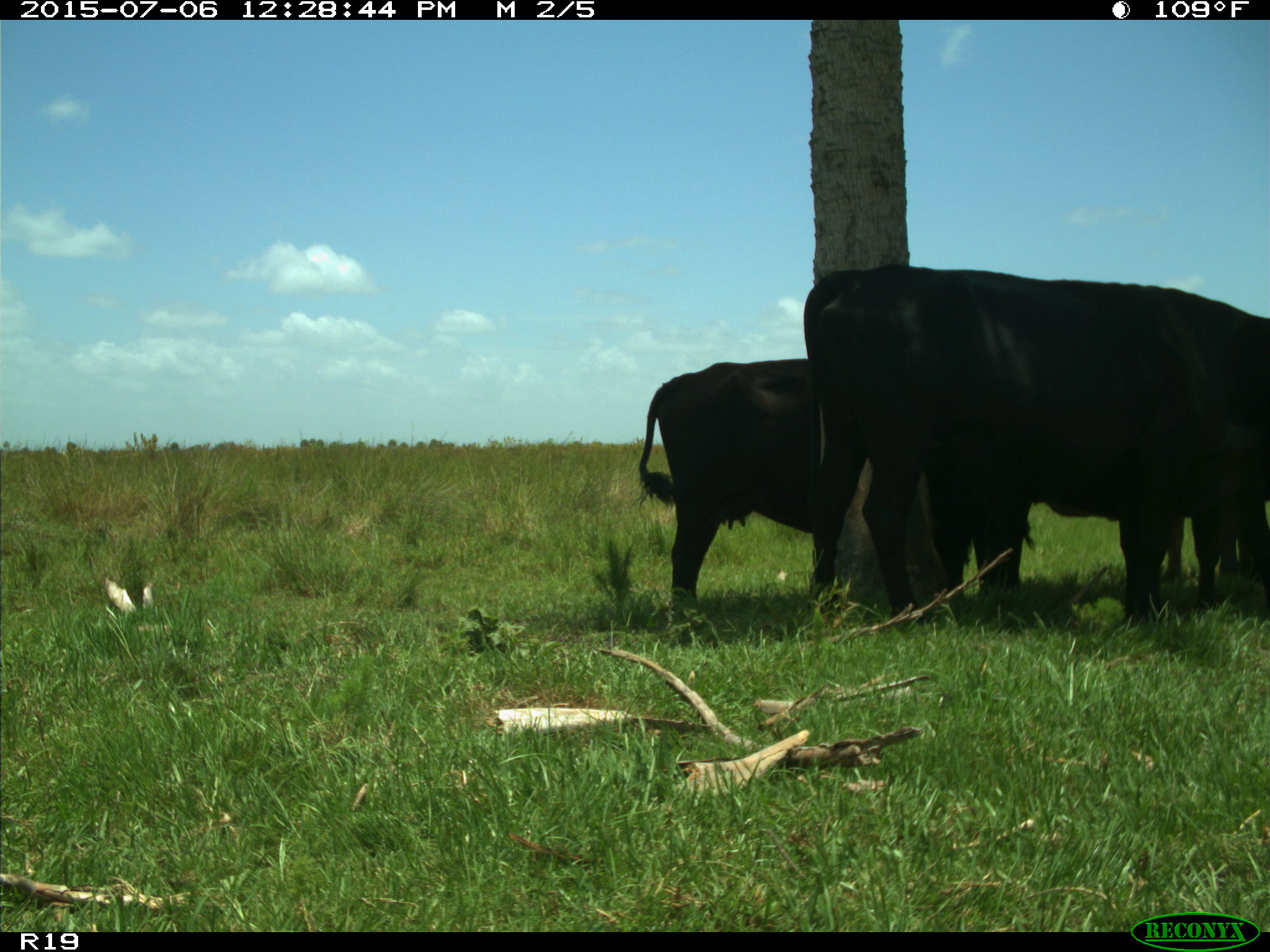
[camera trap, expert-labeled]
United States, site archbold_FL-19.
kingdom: Animalia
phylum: Chordata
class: Mammalia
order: Artiodactyla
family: Bovidae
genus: Bos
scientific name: Bos taurus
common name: domestic cow